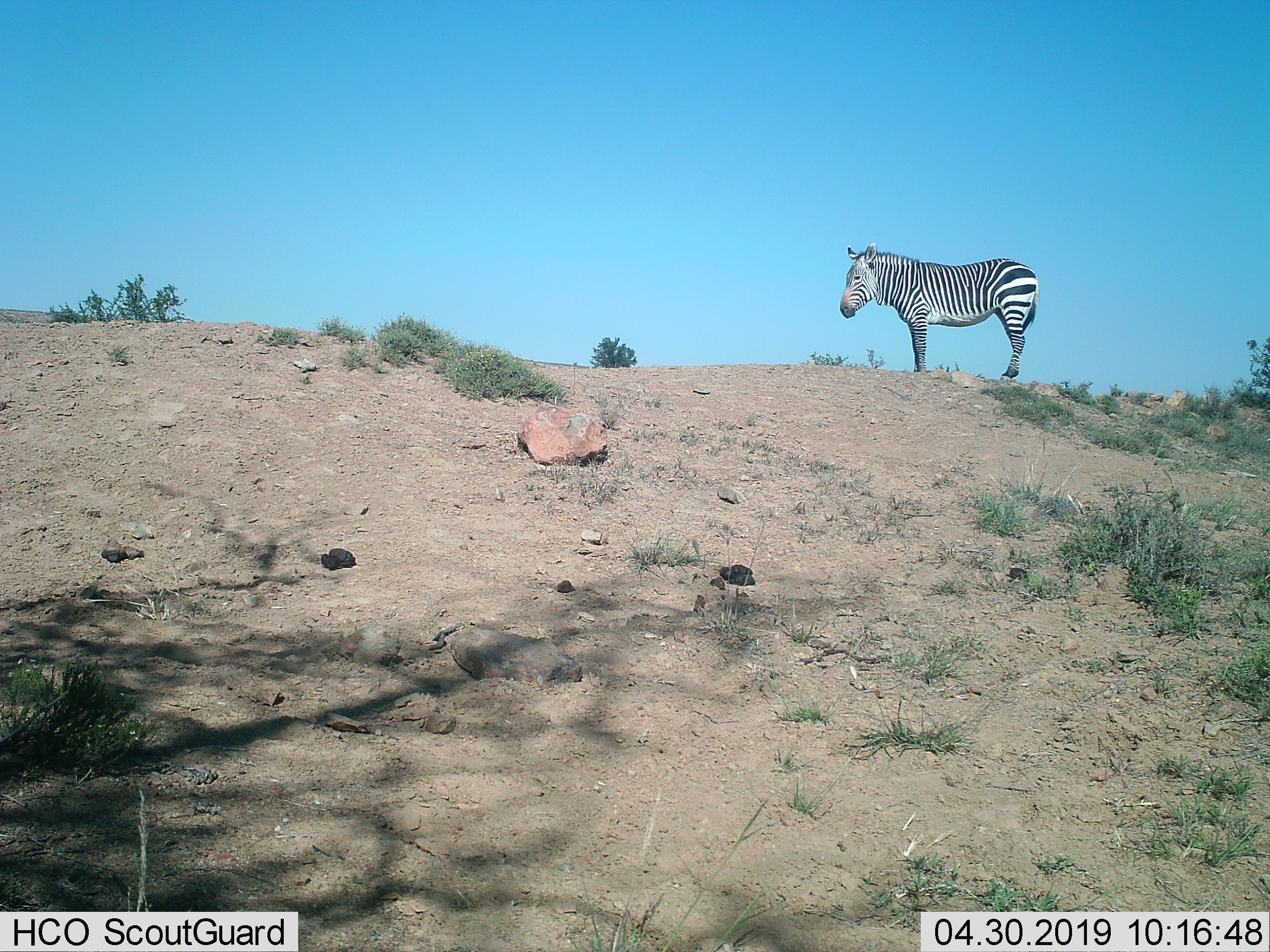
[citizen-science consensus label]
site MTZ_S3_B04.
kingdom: Animalia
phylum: Chordata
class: Mammalia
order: Perissodactyla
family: Equidae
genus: Equus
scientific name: Equus zebra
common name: mountain zebra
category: zebramountain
Zebramountain (mountain zebra) (Equus zebra), count 1. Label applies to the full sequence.